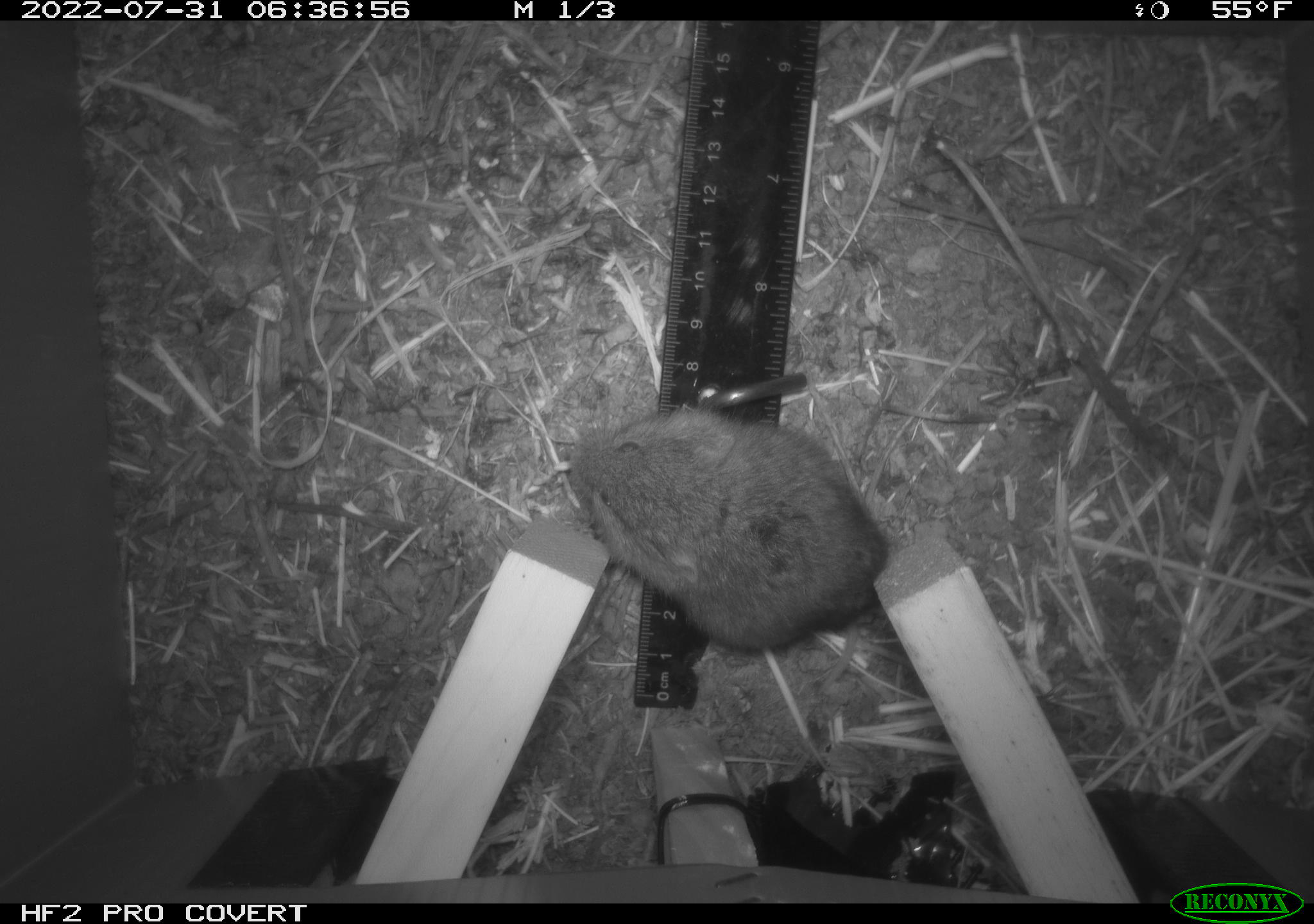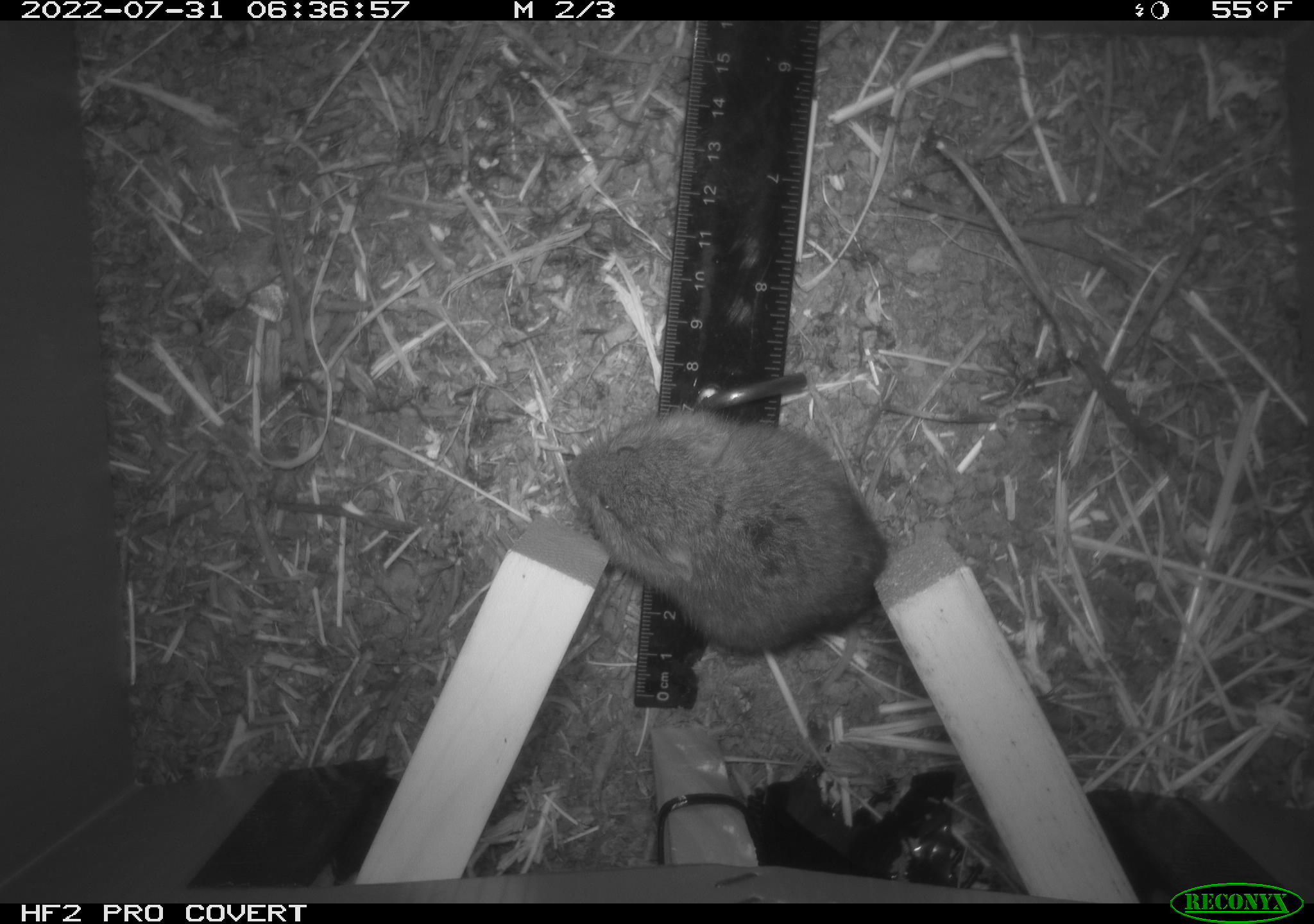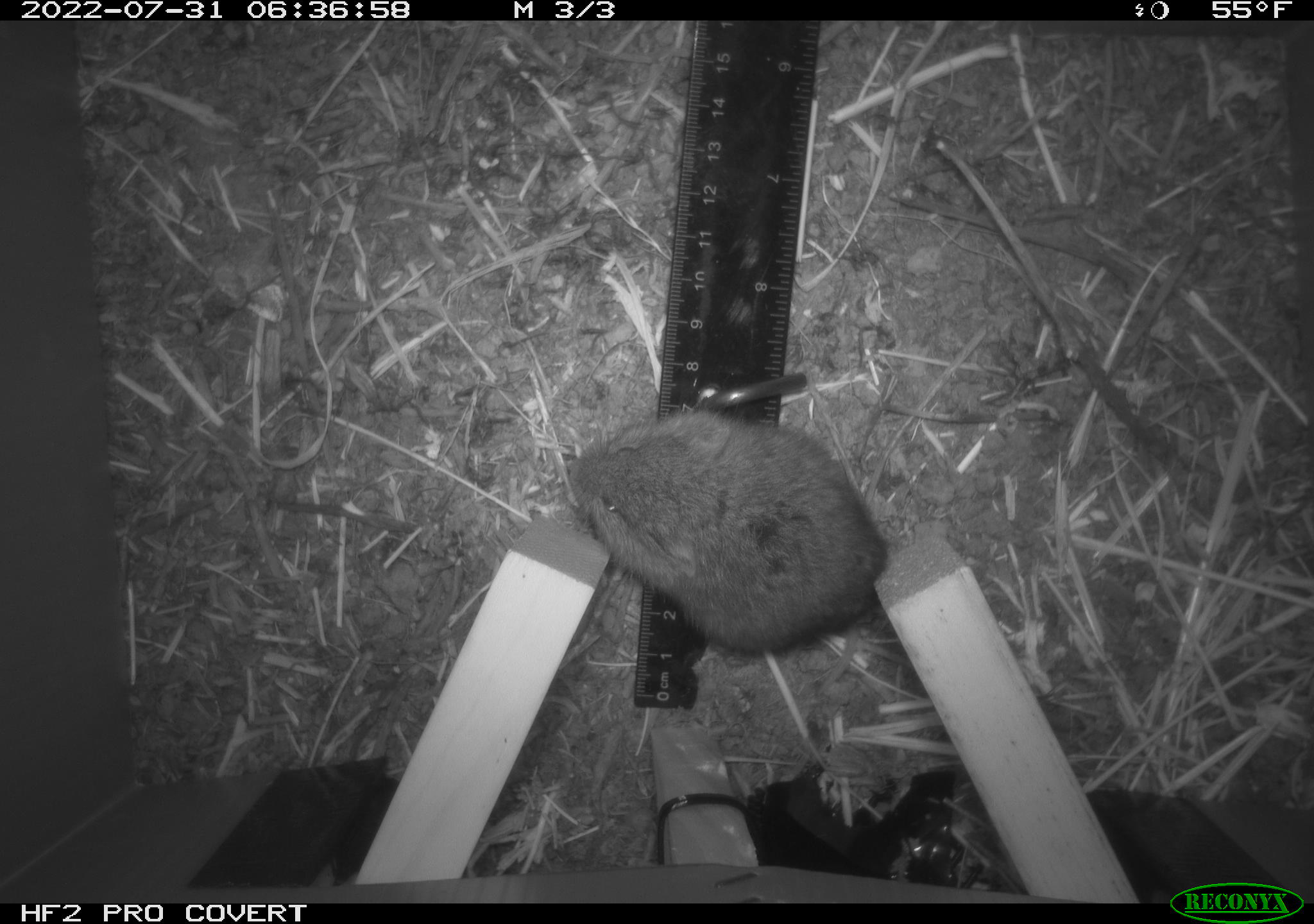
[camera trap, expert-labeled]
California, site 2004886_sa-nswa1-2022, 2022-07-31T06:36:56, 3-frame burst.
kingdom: Animalia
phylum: Chordata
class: Mammalia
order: Rodentia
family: Cricetidae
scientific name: Cricetidae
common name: hamsters, voles, lemmings, and allies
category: cricetidae family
Cricetidae family (hamsters, voles, lemmings, and allies) (Cricetidae).